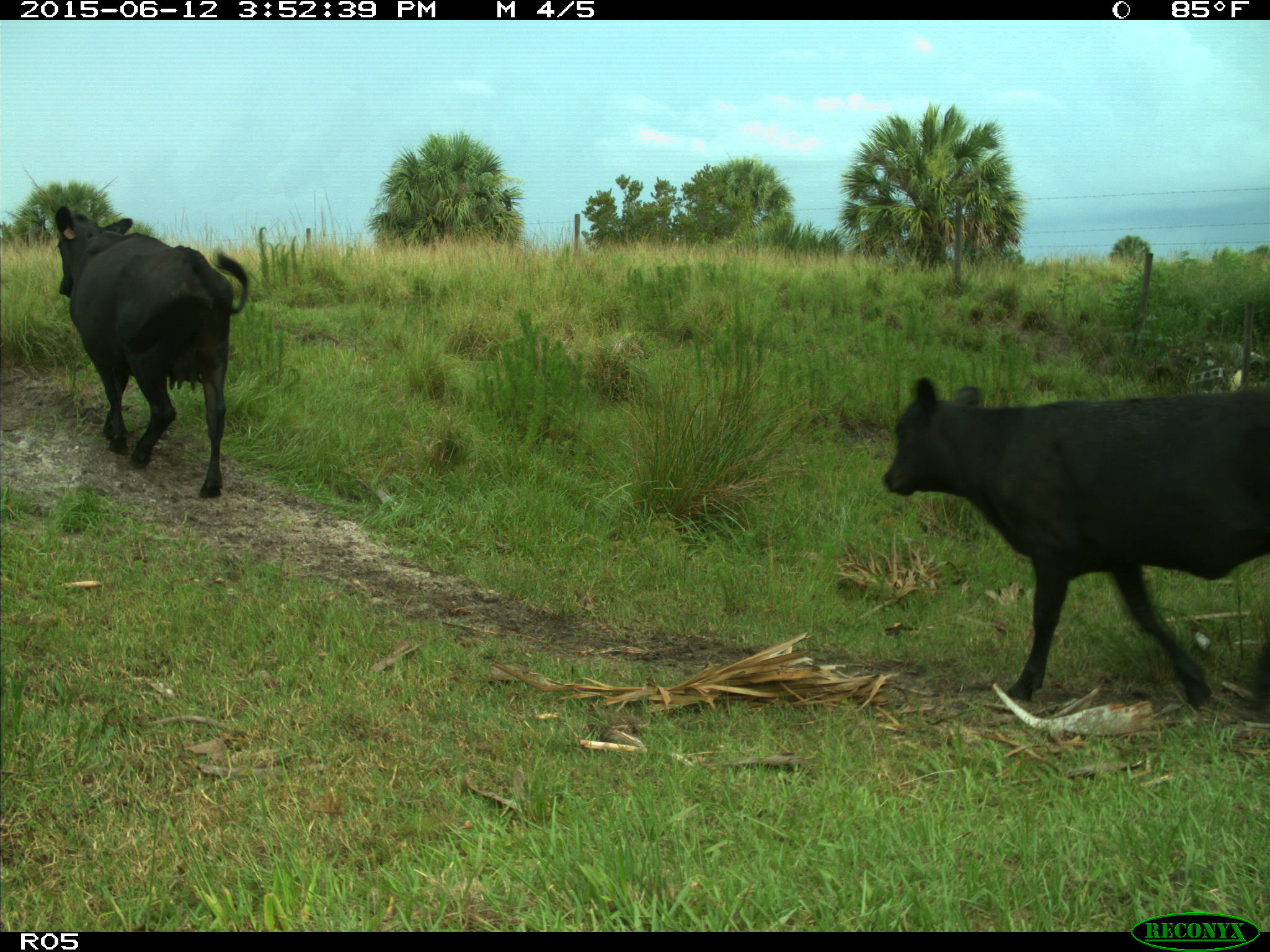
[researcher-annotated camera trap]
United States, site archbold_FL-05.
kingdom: Animalia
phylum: Chordata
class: Mammalia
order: Artiodactyla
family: Bovidae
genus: Bos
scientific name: Bos taurus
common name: domestic cow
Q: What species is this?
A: Bos taurus (domestic cow).